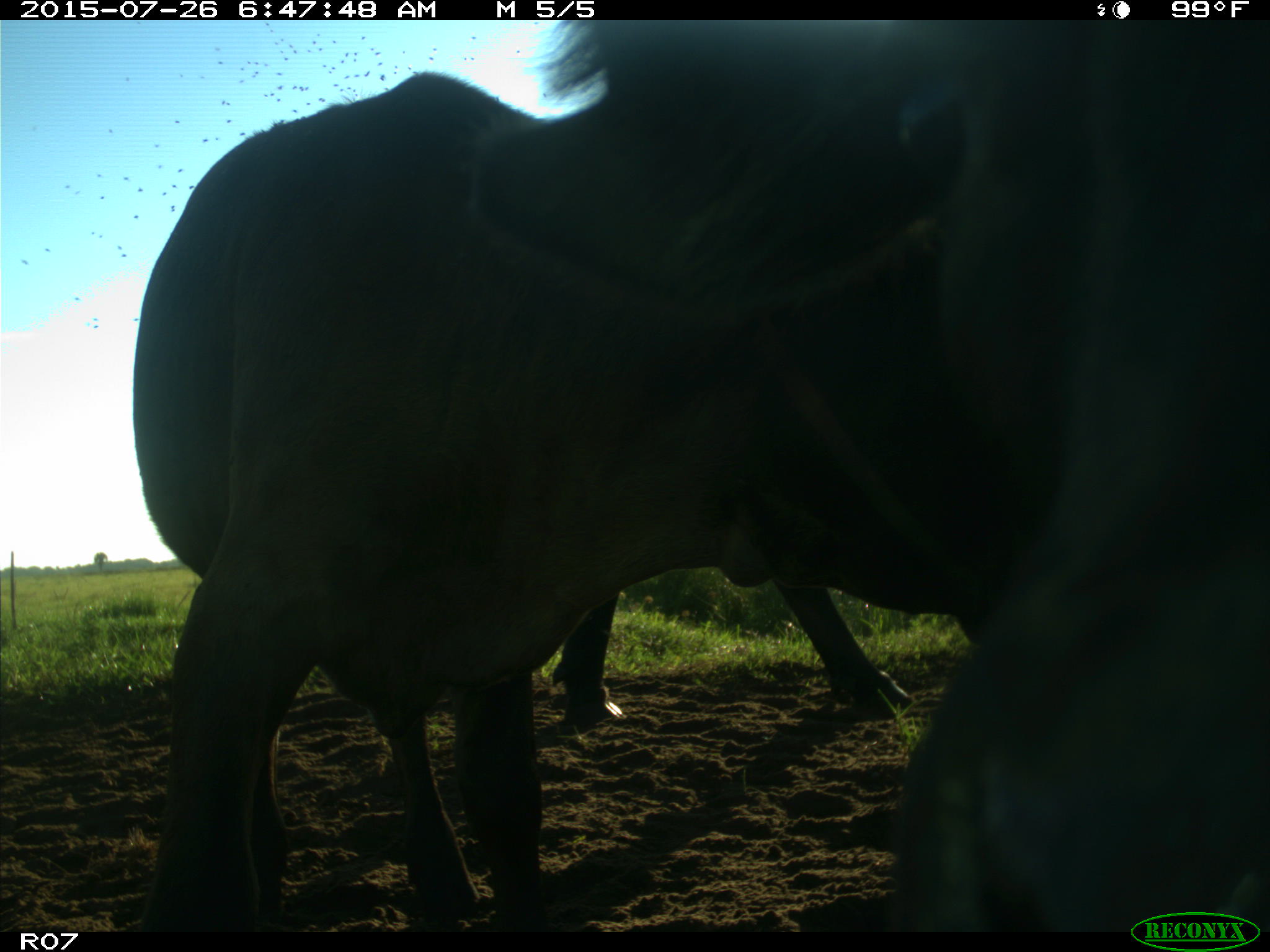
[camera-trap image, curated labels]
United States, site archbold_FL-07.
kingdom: Animalia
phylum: Chordata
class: Mammalia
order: Artiodactyla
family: Bovidae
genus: Bos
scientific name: Bos taurus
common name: domestic cow